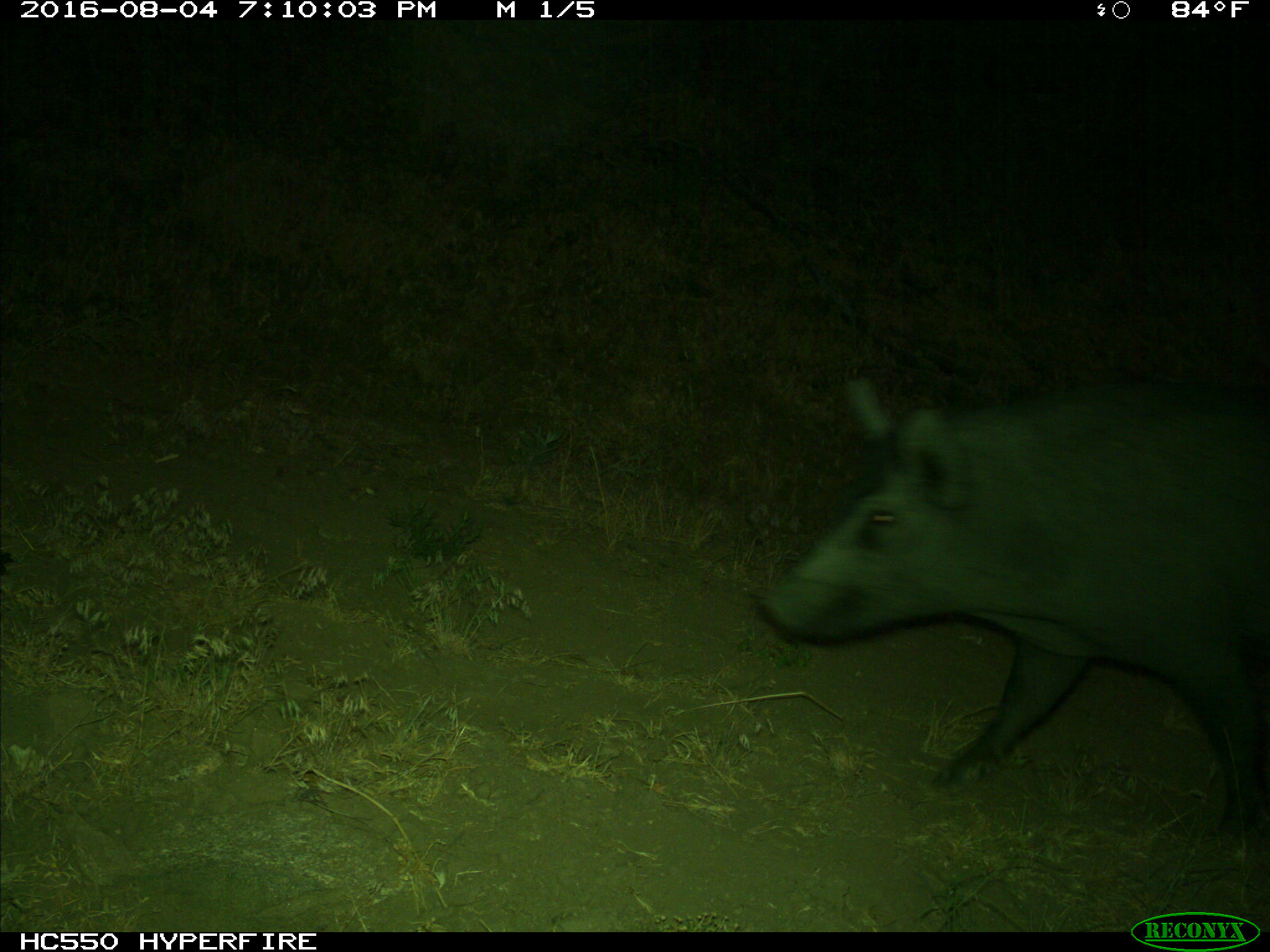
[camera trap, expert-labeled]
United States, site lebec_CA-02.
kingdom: Animalia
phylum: Chordata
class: Mammalia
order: Artiodactyla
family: Suidae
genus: Sus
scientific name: Sus scrofa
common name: wild boar